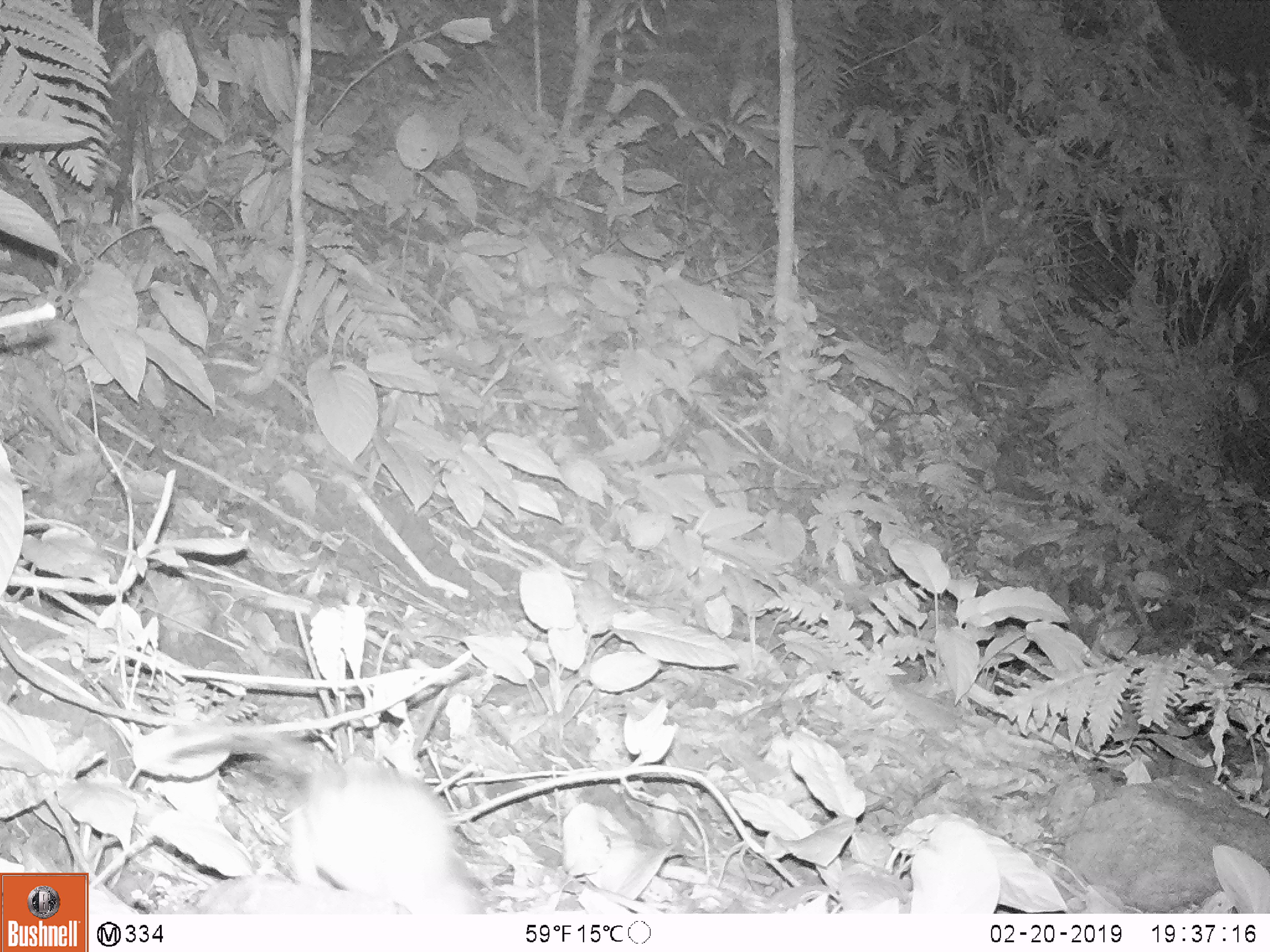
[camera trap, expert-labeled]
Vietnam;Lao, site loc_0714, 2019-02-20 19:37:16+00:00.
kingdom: Animalia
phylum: Chordata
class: Mammalia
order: Rodentia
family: Muridae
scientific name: Muridae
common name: old-world mice and rats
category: unidentified murid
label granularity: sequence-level